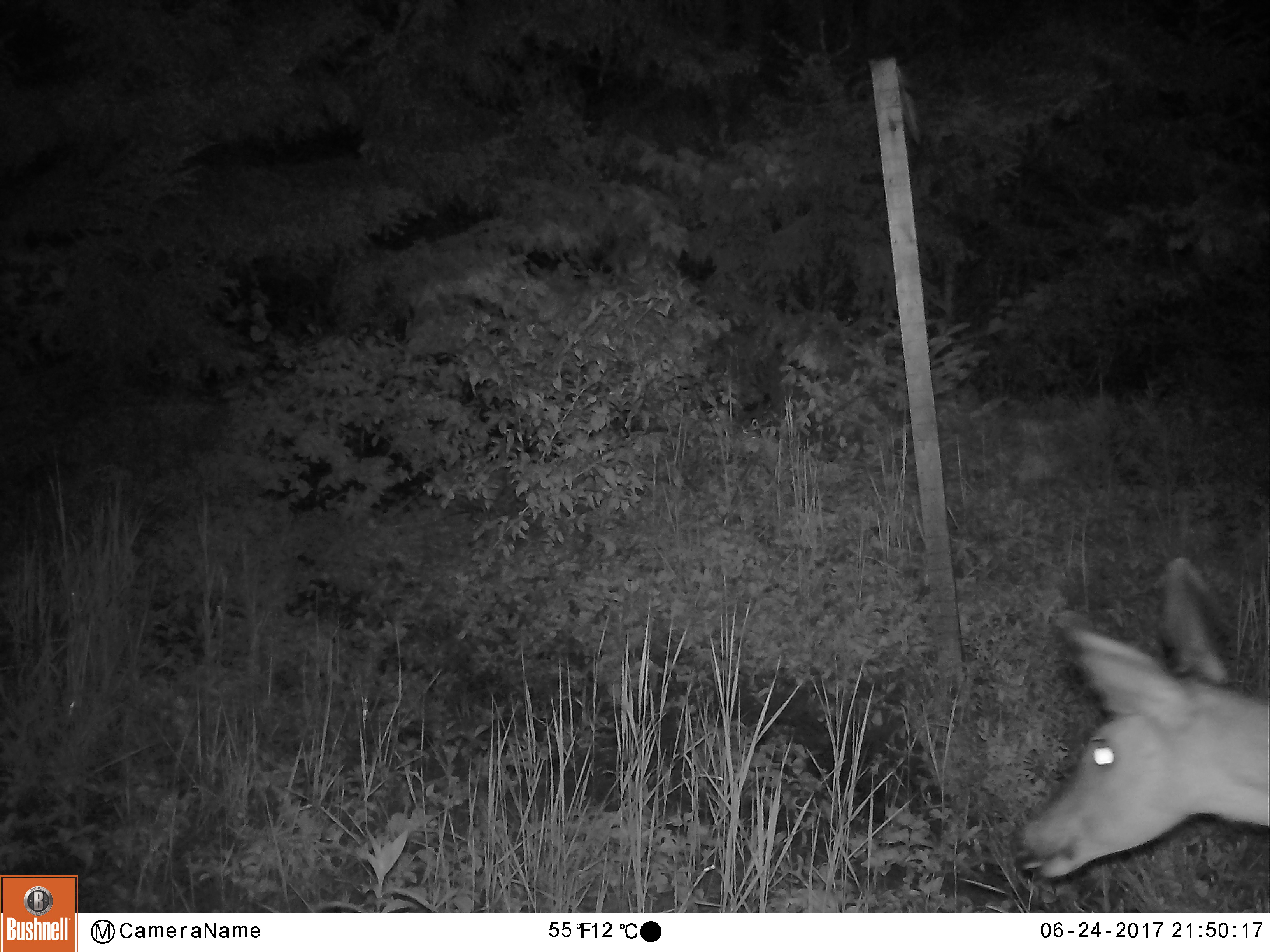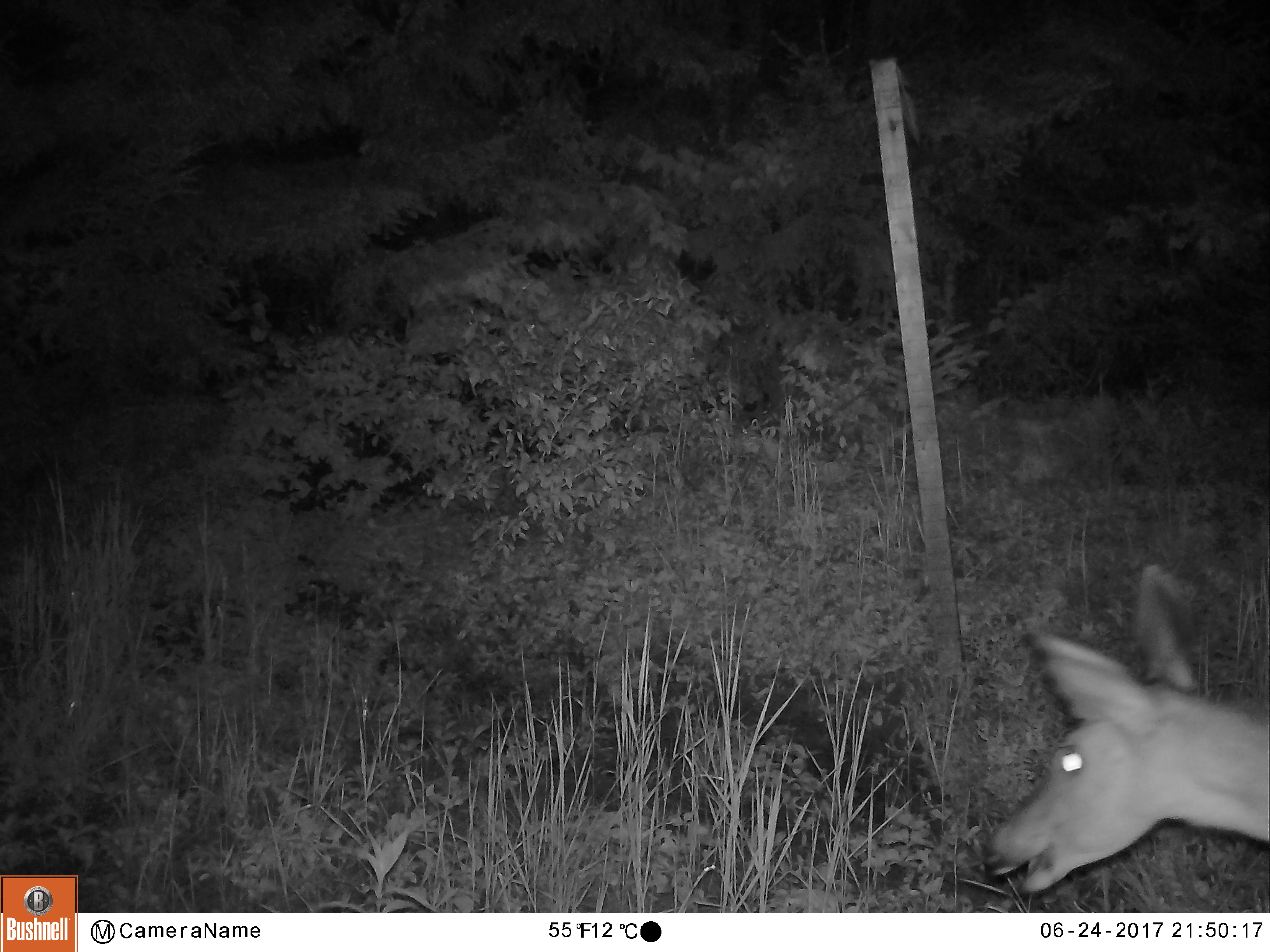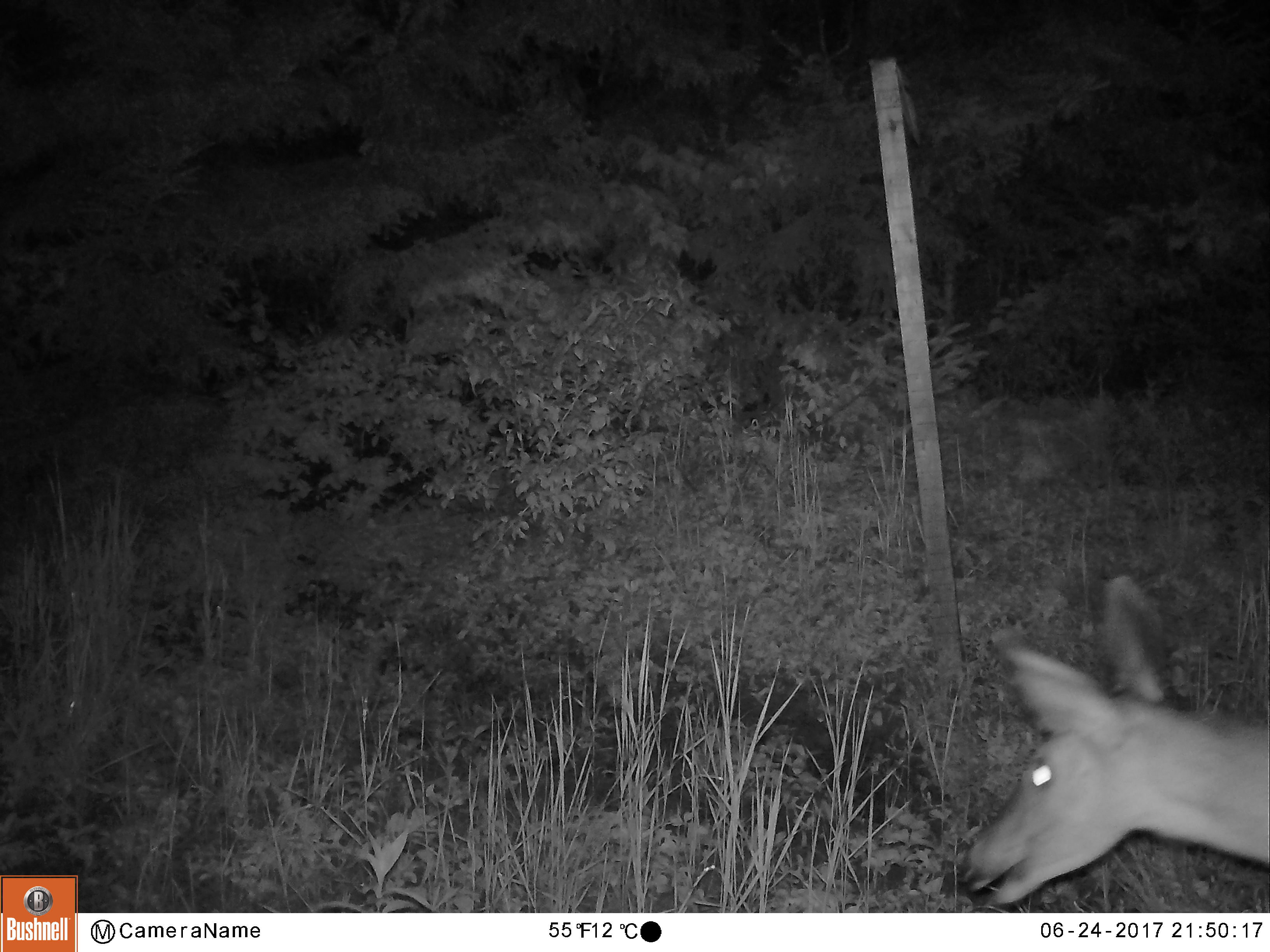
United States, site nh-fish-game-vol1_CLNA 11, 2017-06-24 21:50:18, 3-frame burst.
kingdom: Animalia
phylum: Chordata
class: Mammalia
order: Artiodactyla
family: Cervidae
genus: Odocoileus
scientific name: Odocoileus virginianus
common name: white-tailed deer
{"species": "white-tailed deer (Odocoileus virginianus)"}